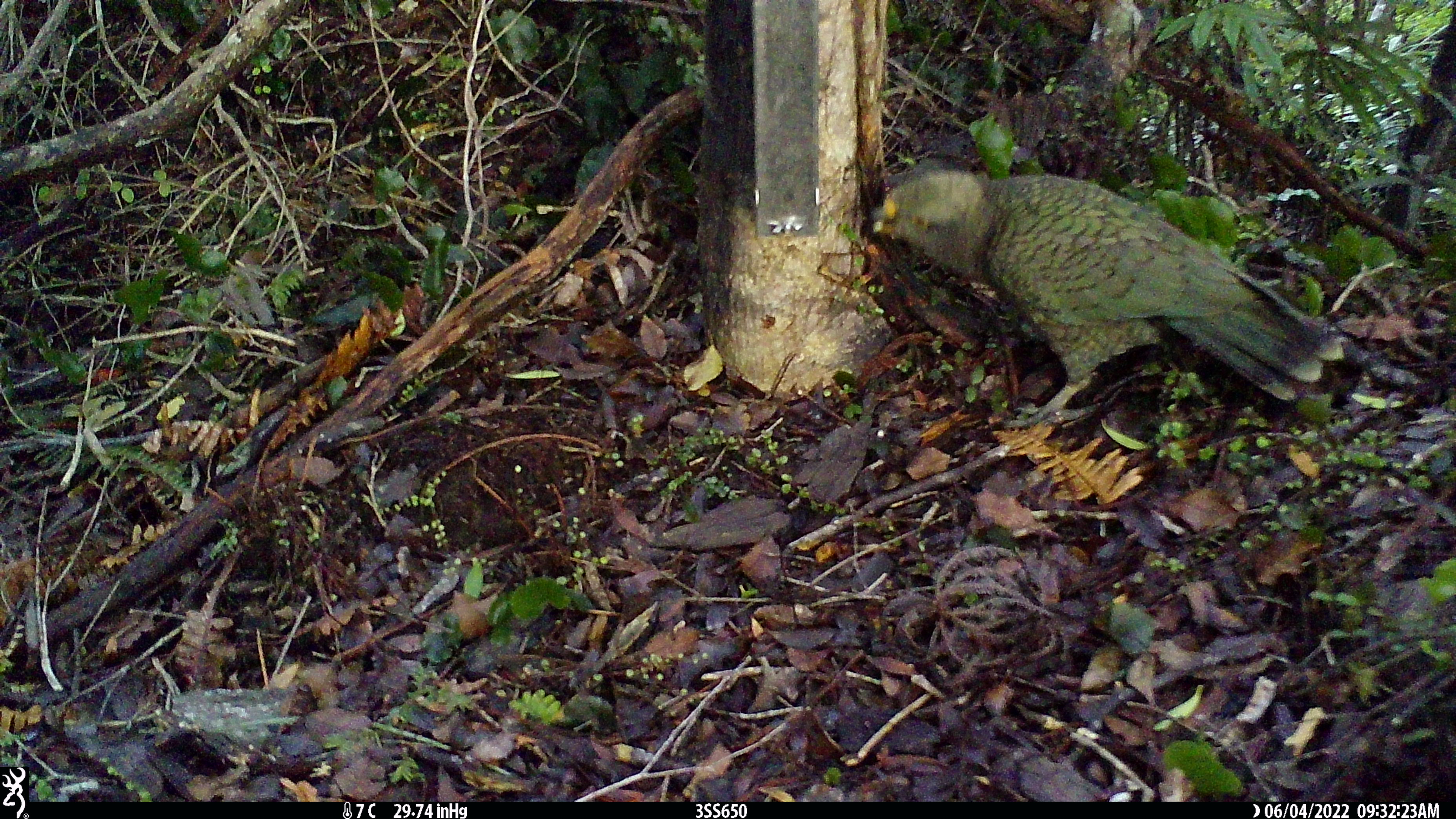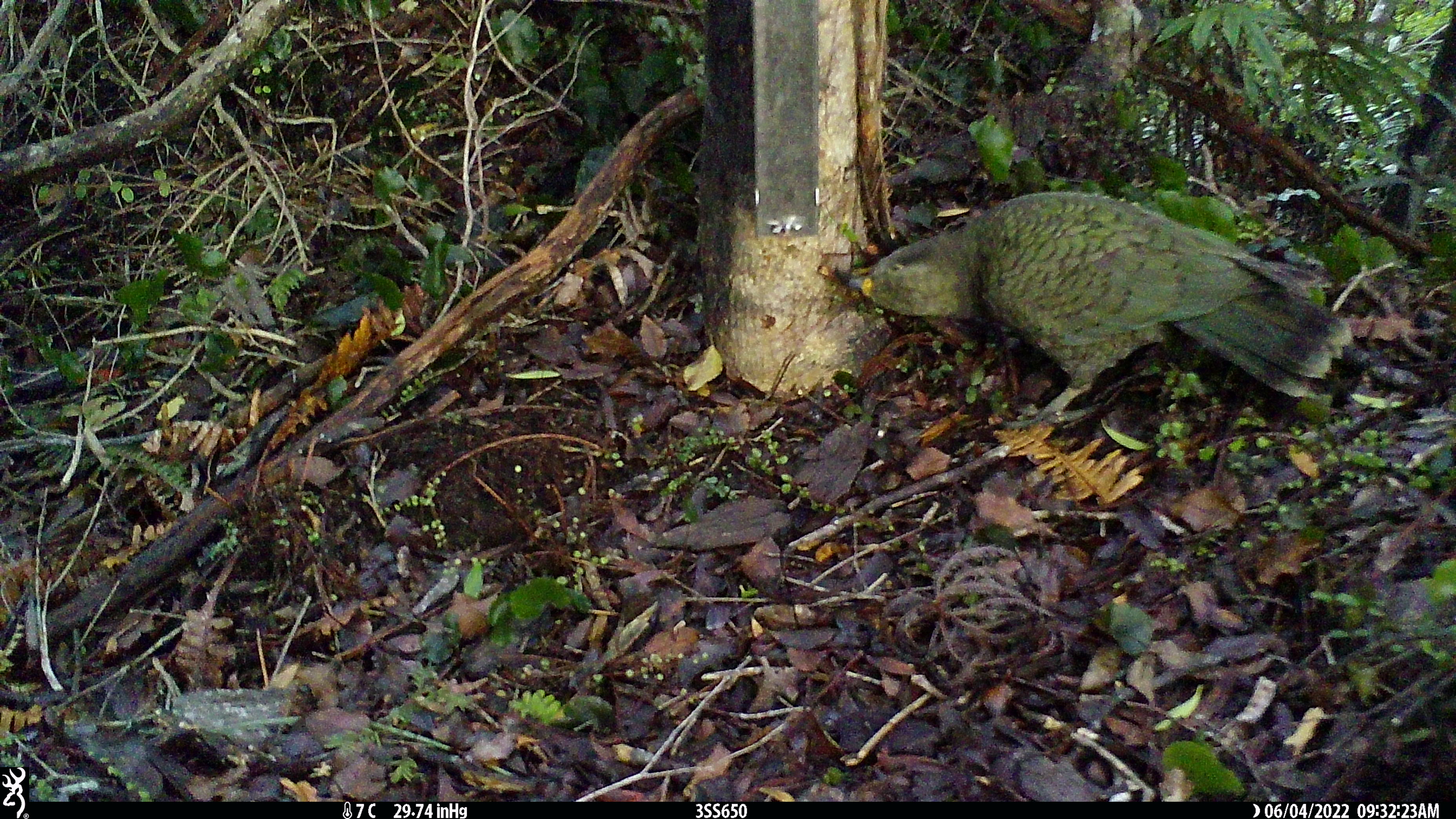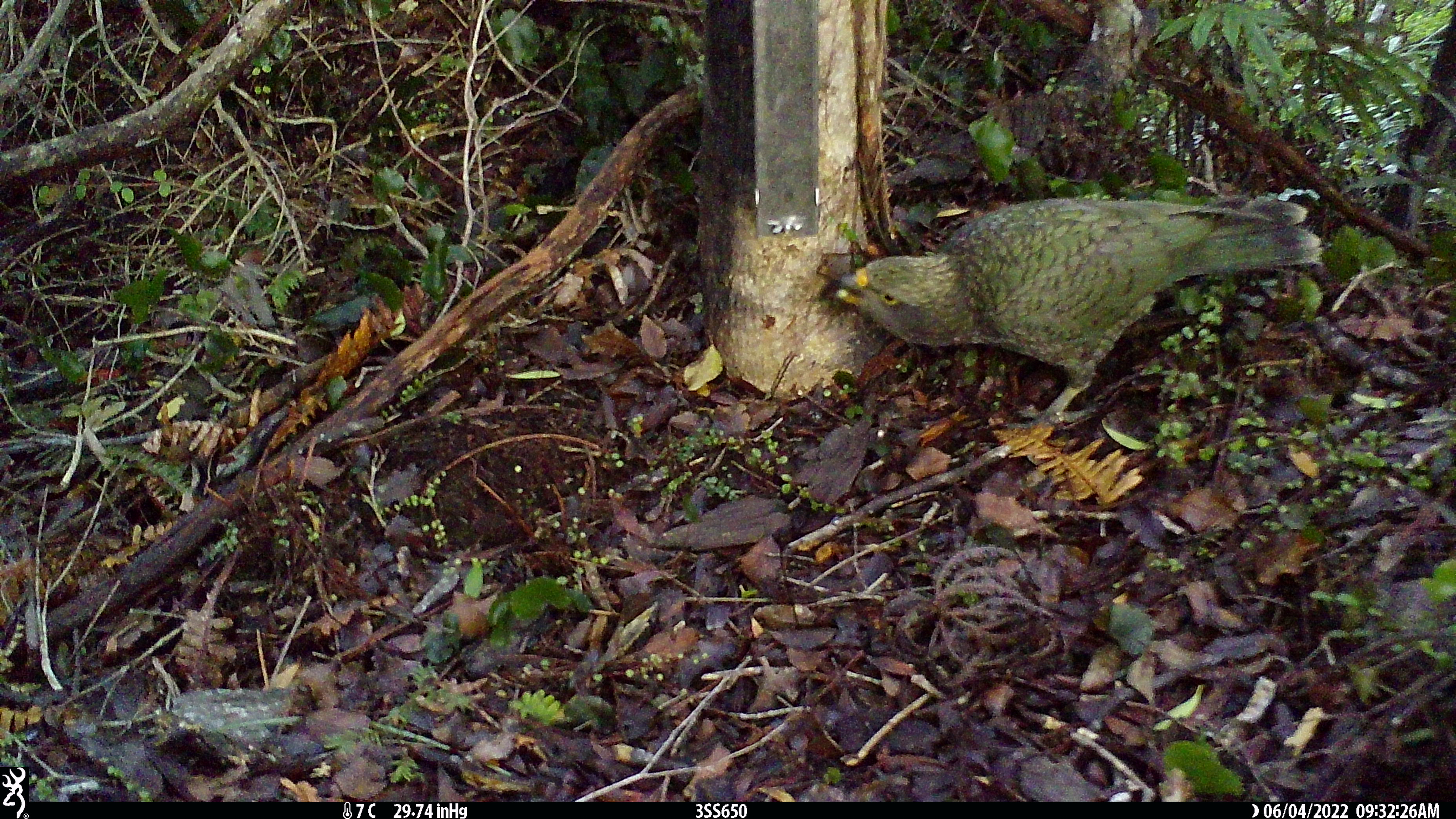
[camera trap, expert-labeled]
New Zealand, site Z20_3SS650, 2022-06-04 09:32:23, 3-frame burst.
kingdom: Animalia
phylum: Chordata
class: Aves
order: Psittaciformes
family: Strigopidae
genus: Nestor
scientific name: Nestor notabilis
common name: kea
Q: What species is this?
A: Kea (Nestor notabilis).